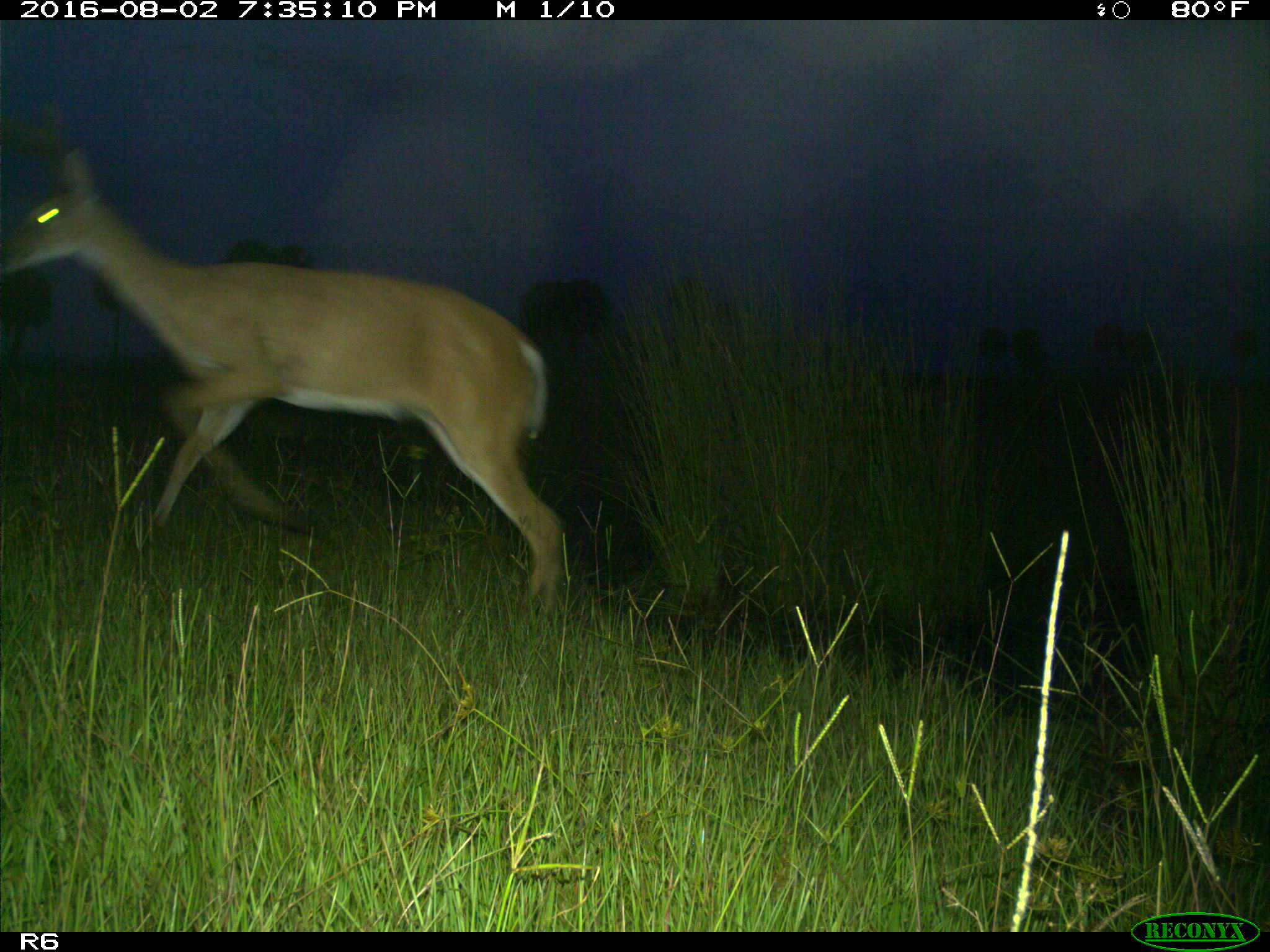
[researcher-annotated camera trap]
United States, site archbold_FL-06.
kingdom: Animalia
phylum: Chordata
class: Mammalia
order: Artiodactyla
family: Cervidae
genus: Odocoileus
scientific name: Odocoileus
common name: deer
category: unidentified deer